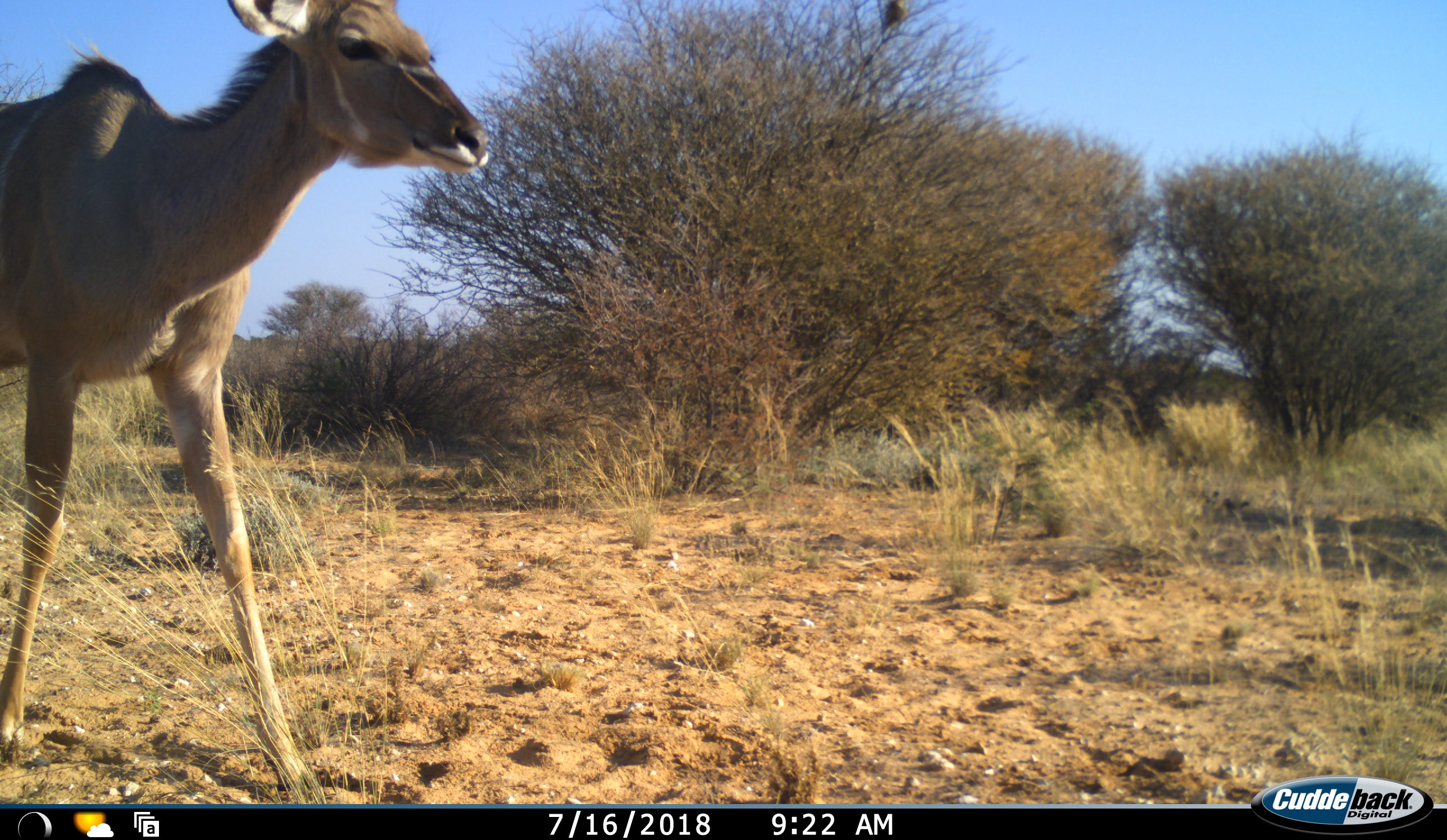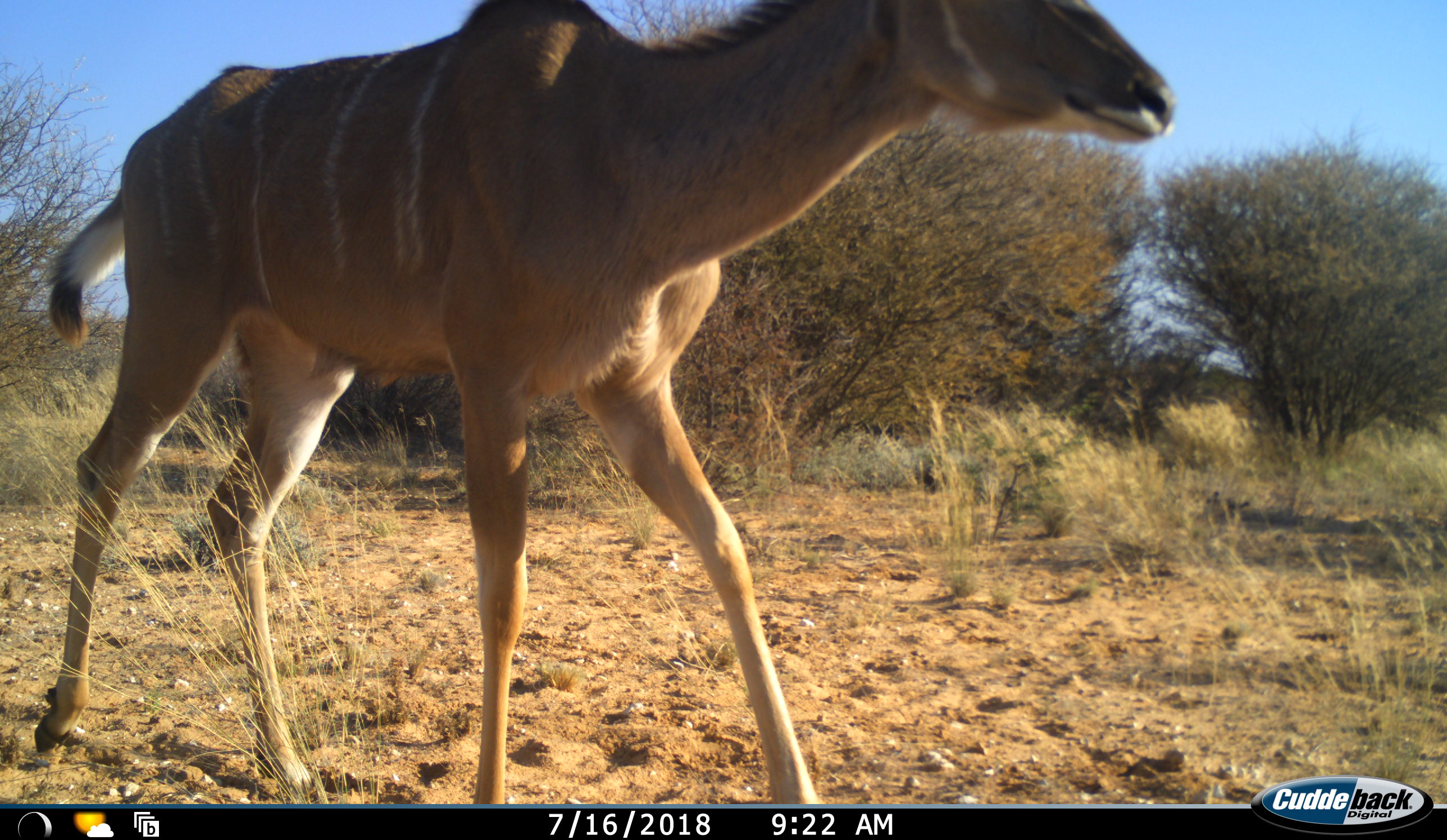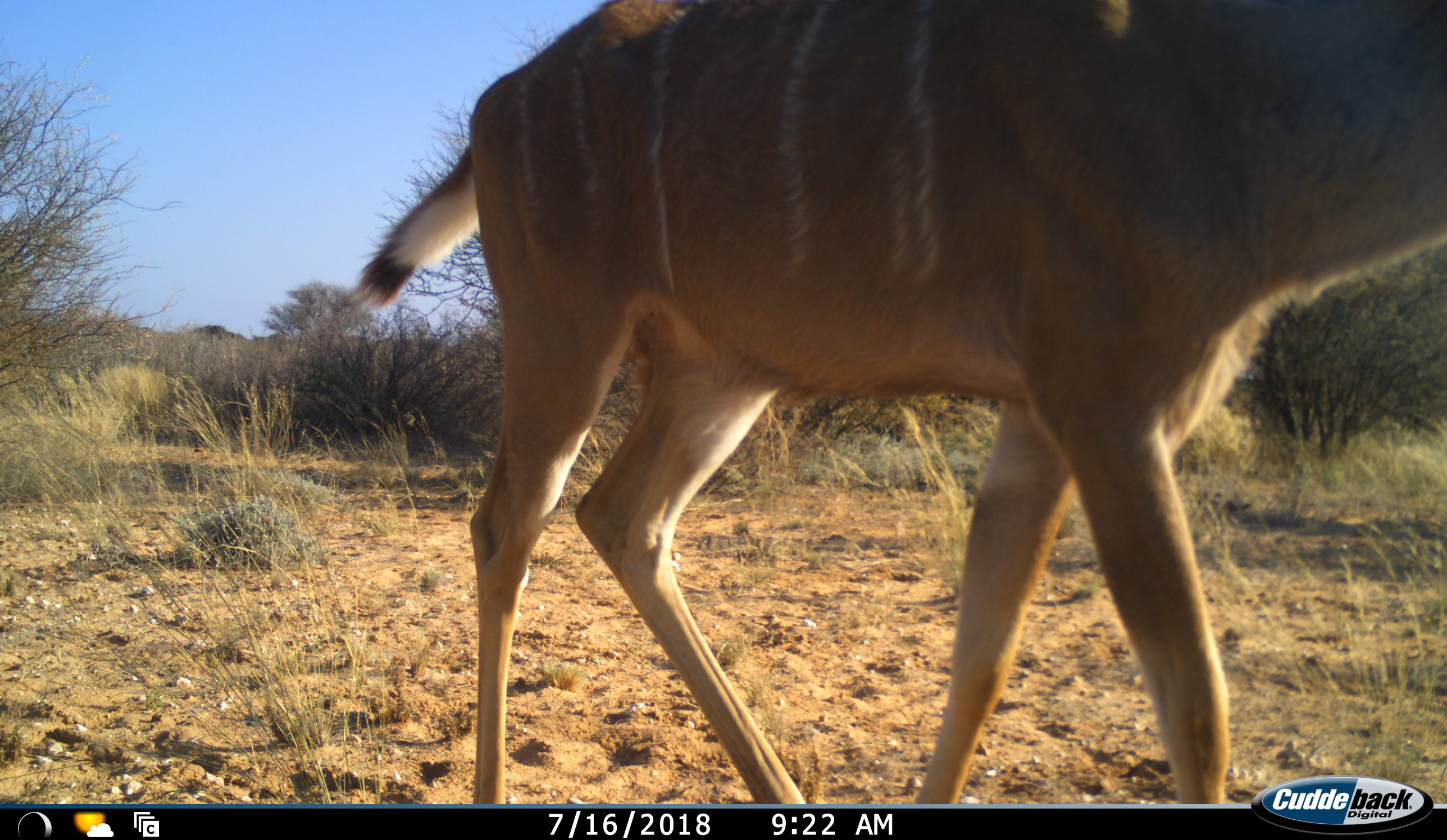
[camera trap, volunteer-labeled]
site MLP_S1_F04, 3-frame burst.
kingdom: Animalia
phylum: Chordata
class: Mammalia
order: Artiodactyla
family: Bovidae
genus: Tragelaphus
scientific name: Tragelaphus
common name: kudu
Kudu (Tragelaphus), count 1. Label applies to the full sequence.